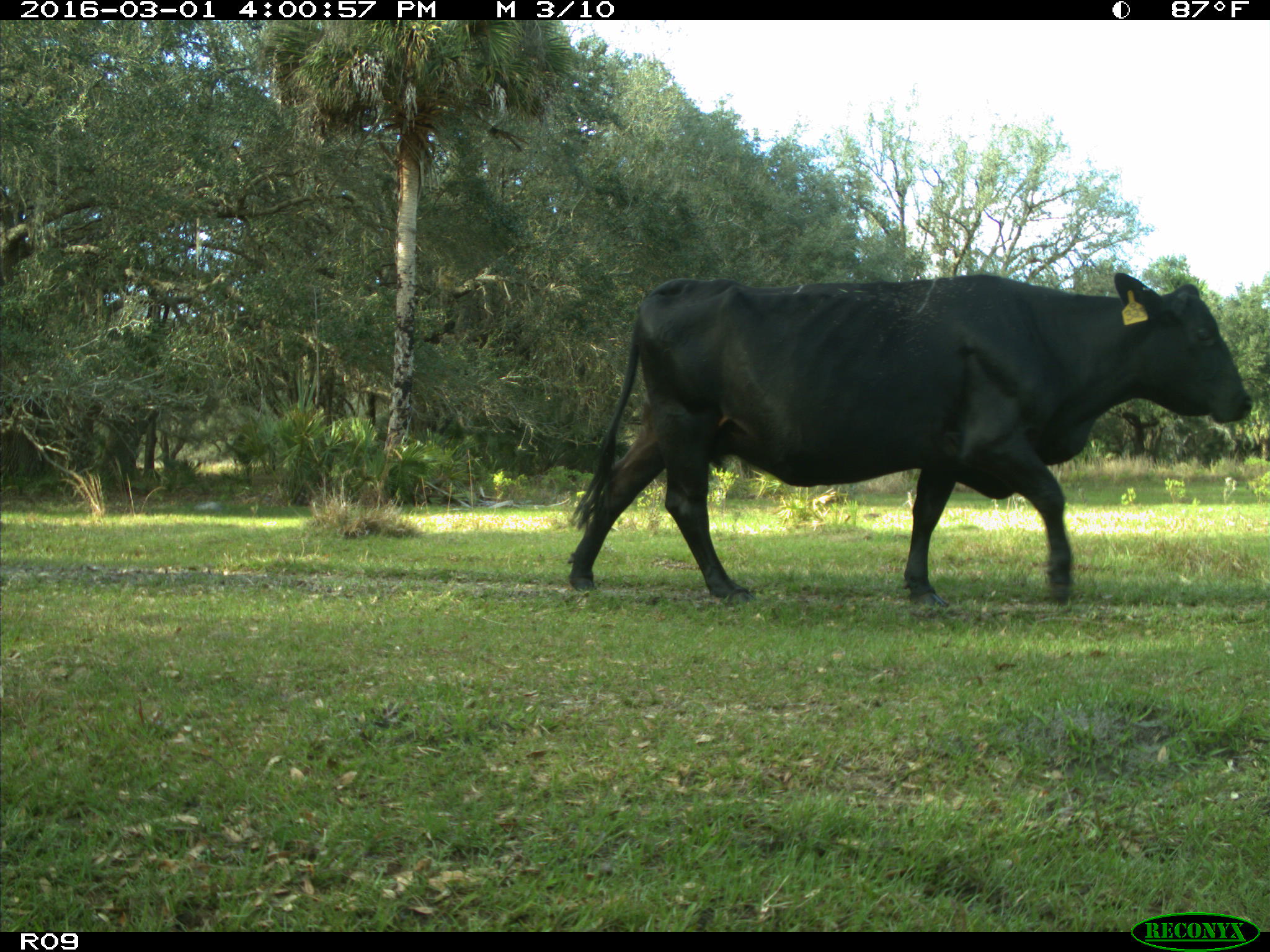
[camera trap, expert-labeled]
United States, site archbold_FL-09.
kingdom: Animalia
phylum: Chordata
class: Mammalia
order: Artiodactyla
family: Bovidae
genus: Bos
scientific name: Bos taurus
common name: domestic cow